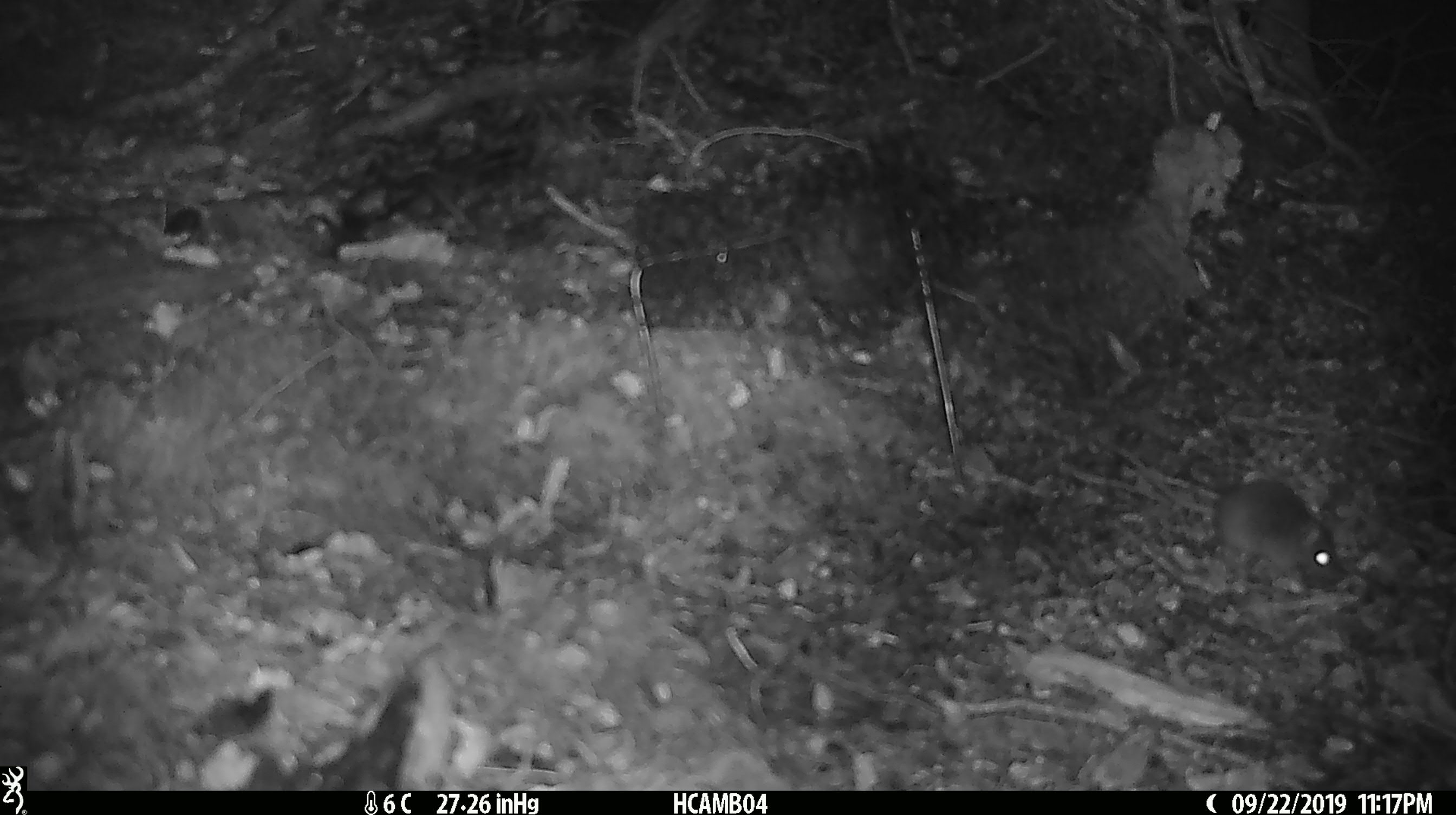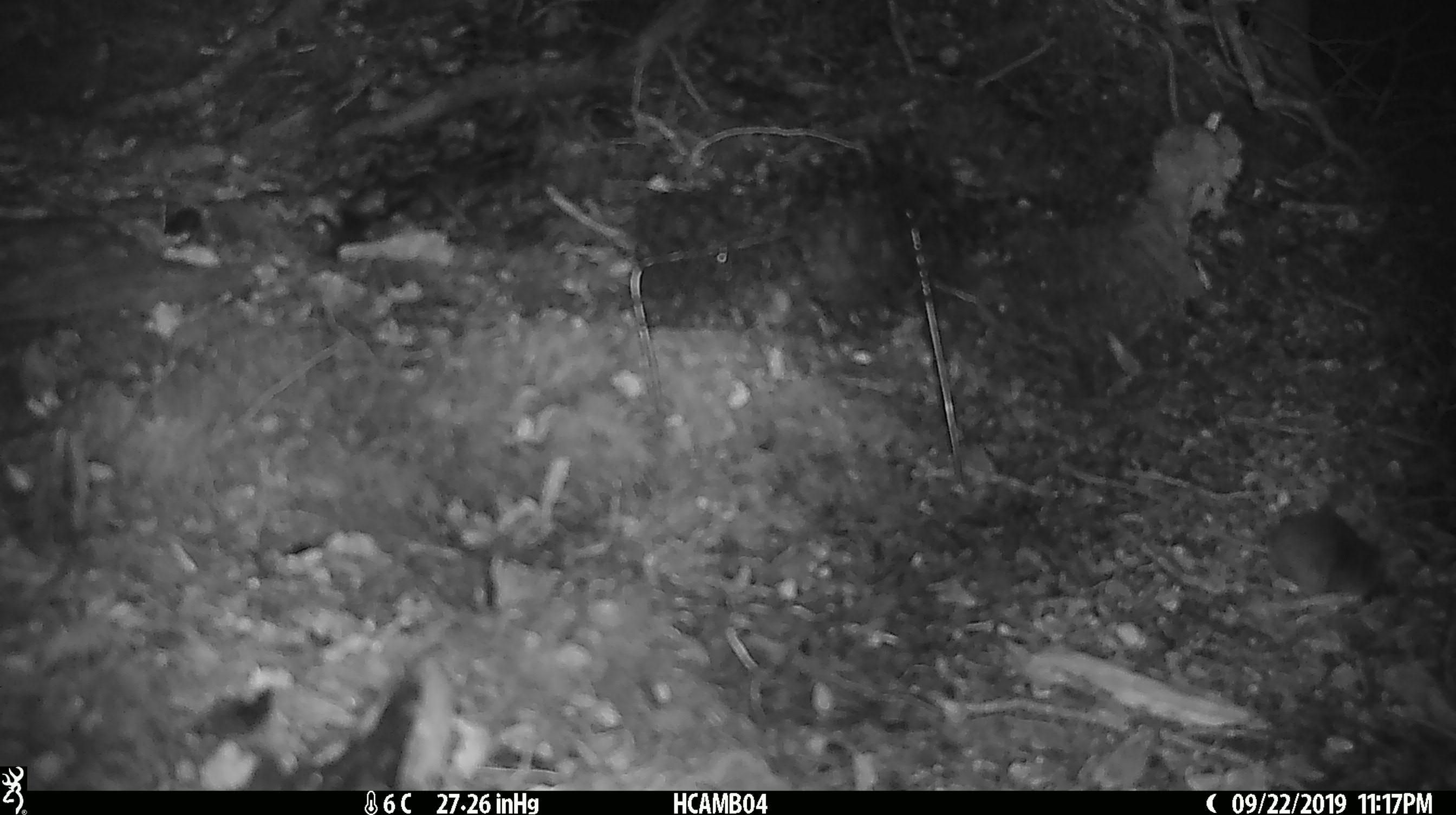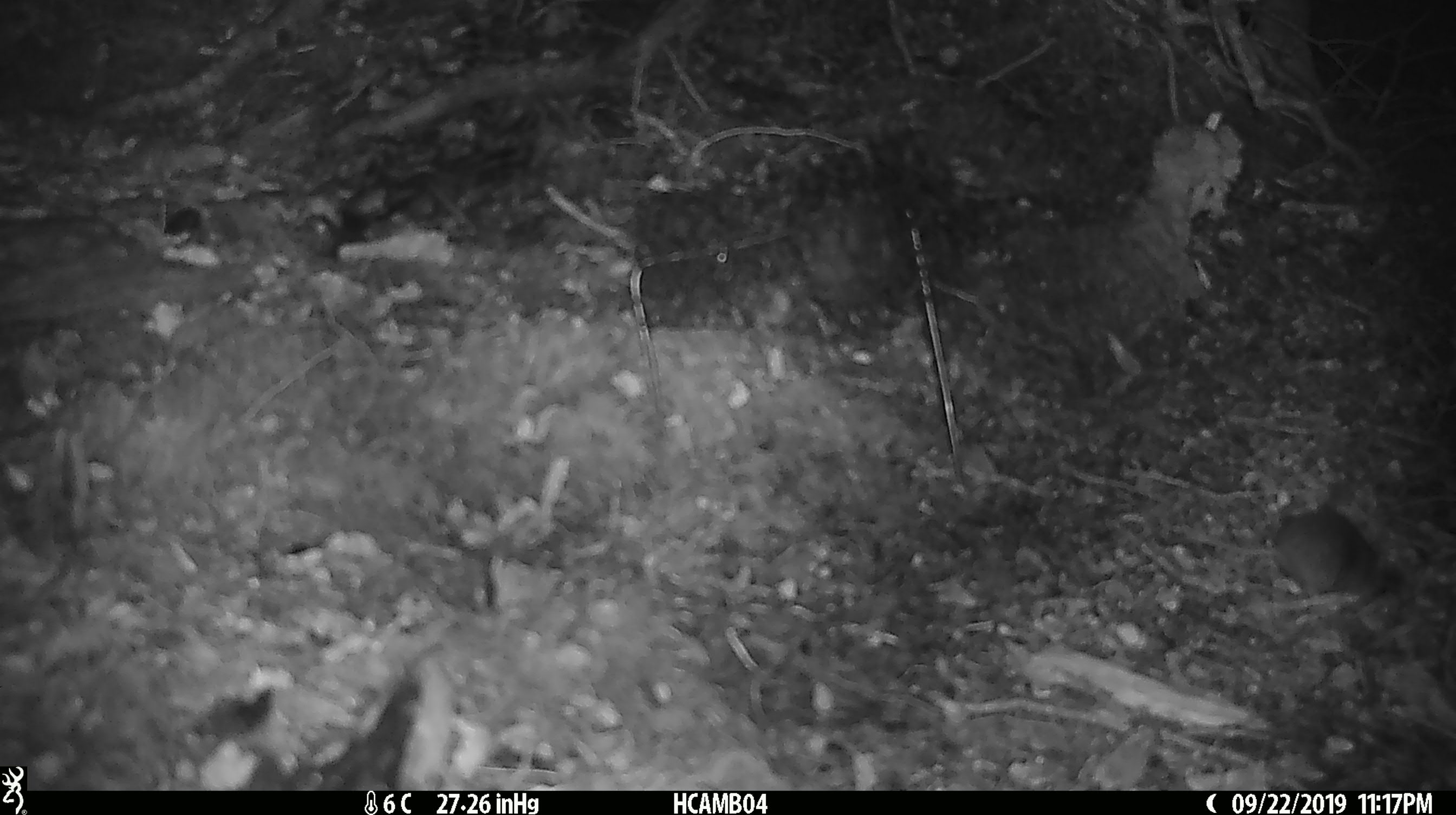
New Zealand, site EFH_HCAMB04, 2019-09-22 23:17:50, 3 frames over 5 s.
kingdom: Animalia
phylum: Chordata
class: Mammalia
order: Rodentia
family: Muridae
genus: Mus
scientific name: Mus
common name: mouse